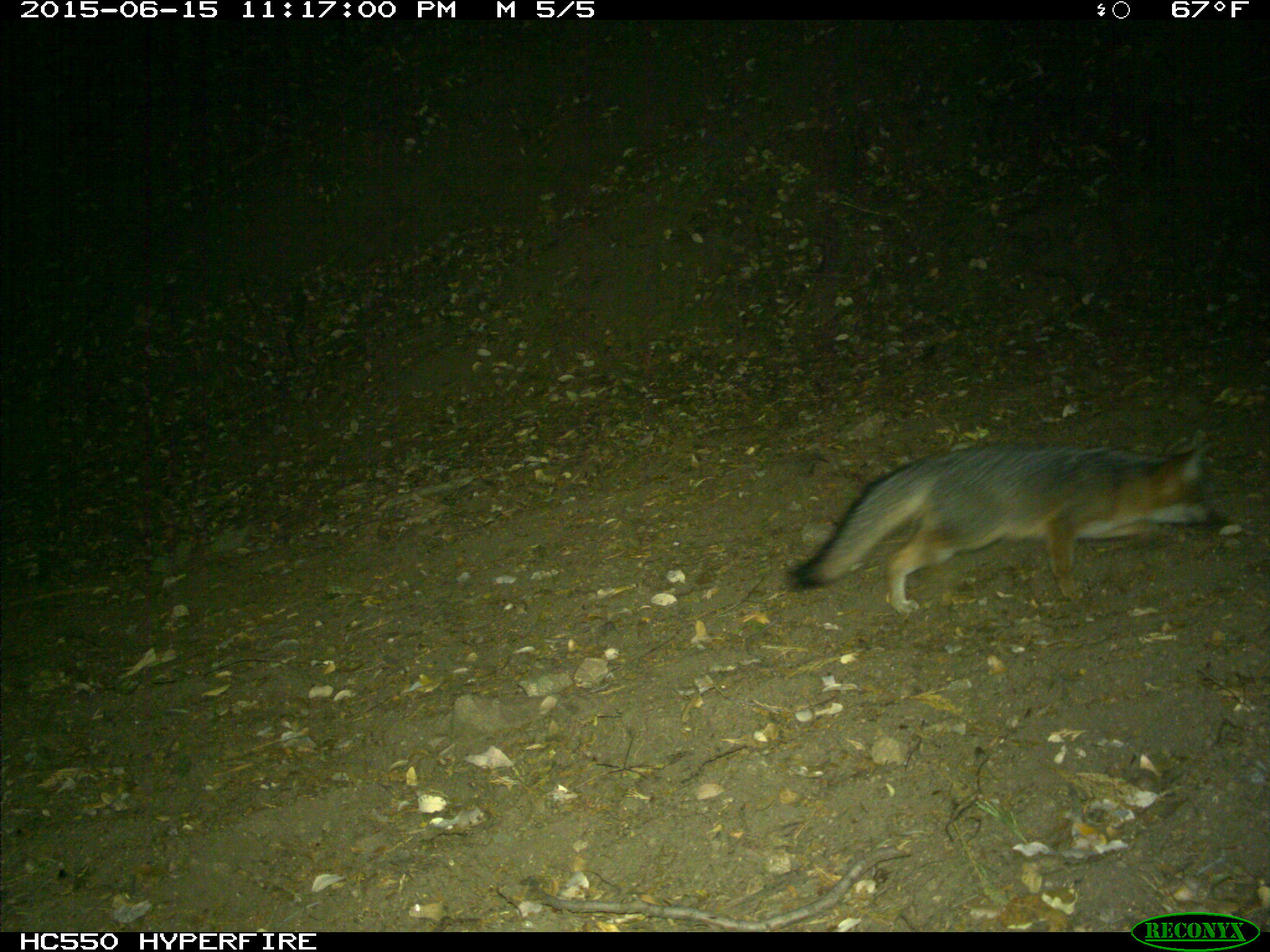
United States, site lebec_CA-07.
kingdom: Animalia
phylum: Chordata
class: Mammalia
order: Carnivora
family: Canidae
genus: Urocyon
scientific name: Urocyon cinereoargenteus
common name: gray fox